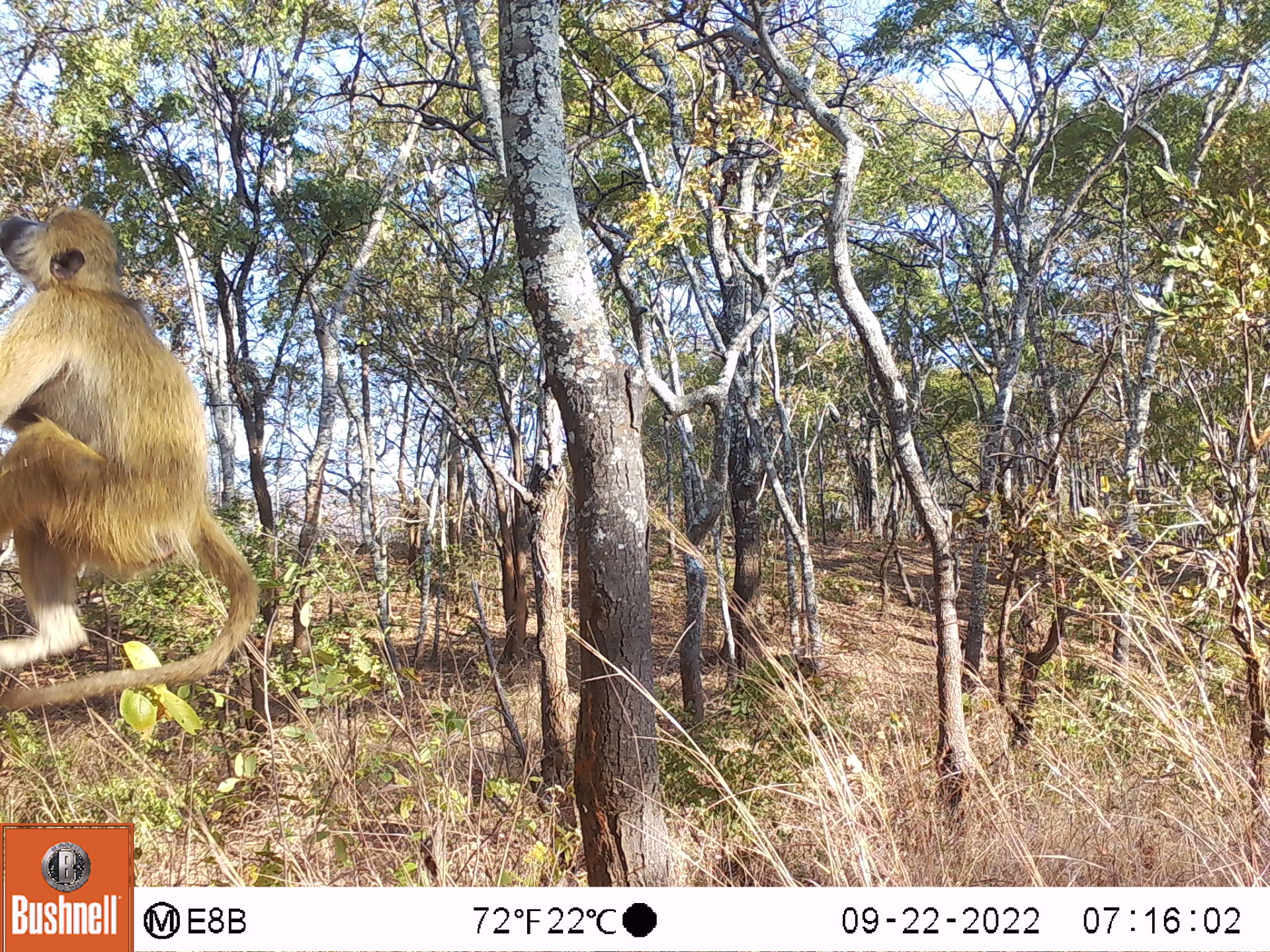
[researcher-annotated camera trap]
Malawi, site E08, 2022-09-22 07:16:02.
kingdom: Animalia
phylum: Chordata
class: Mammalia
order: Primates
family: Cercopithecidae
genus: Papio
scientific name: Papio cynocephalus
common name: yellow baboon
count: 1